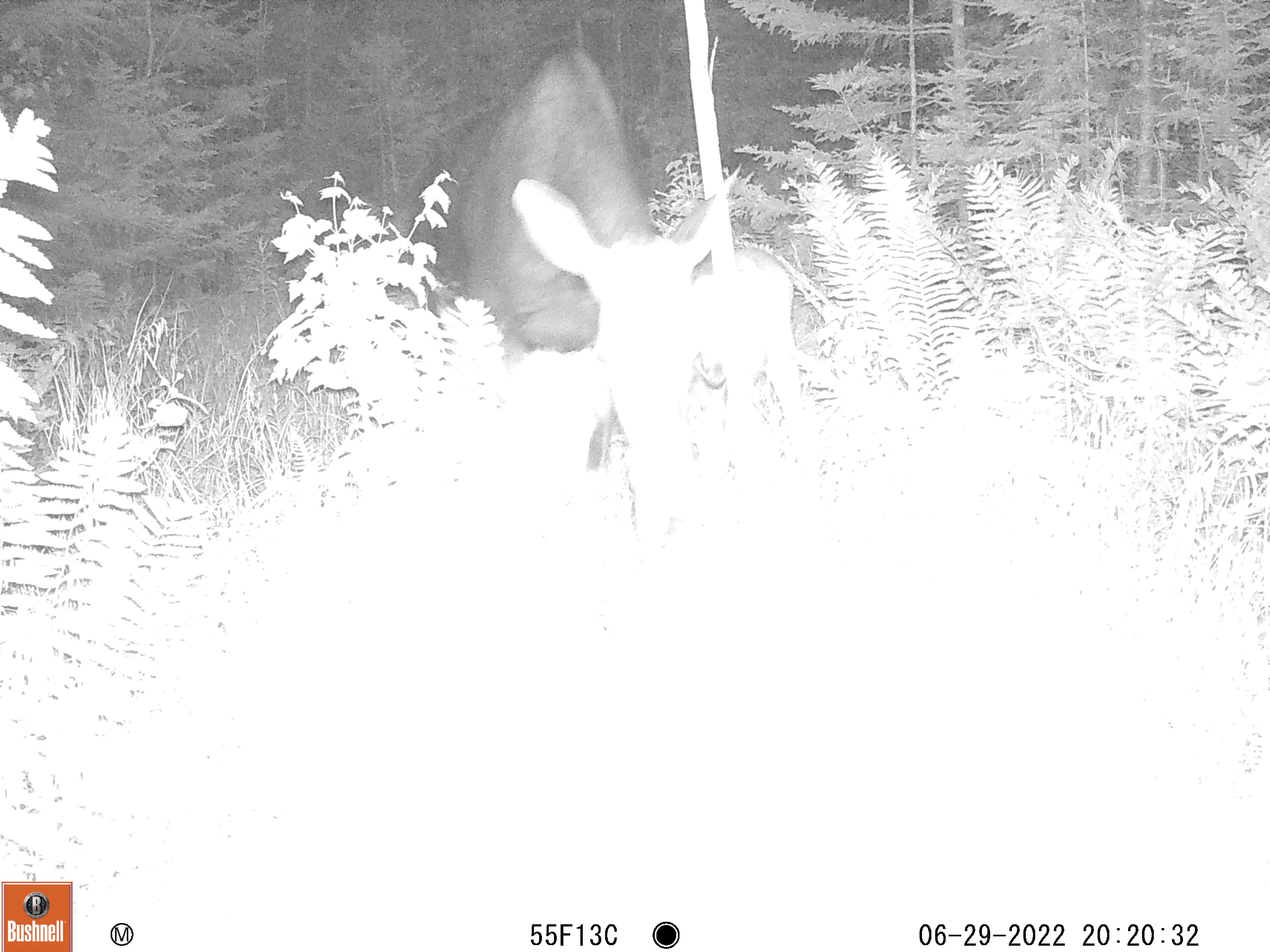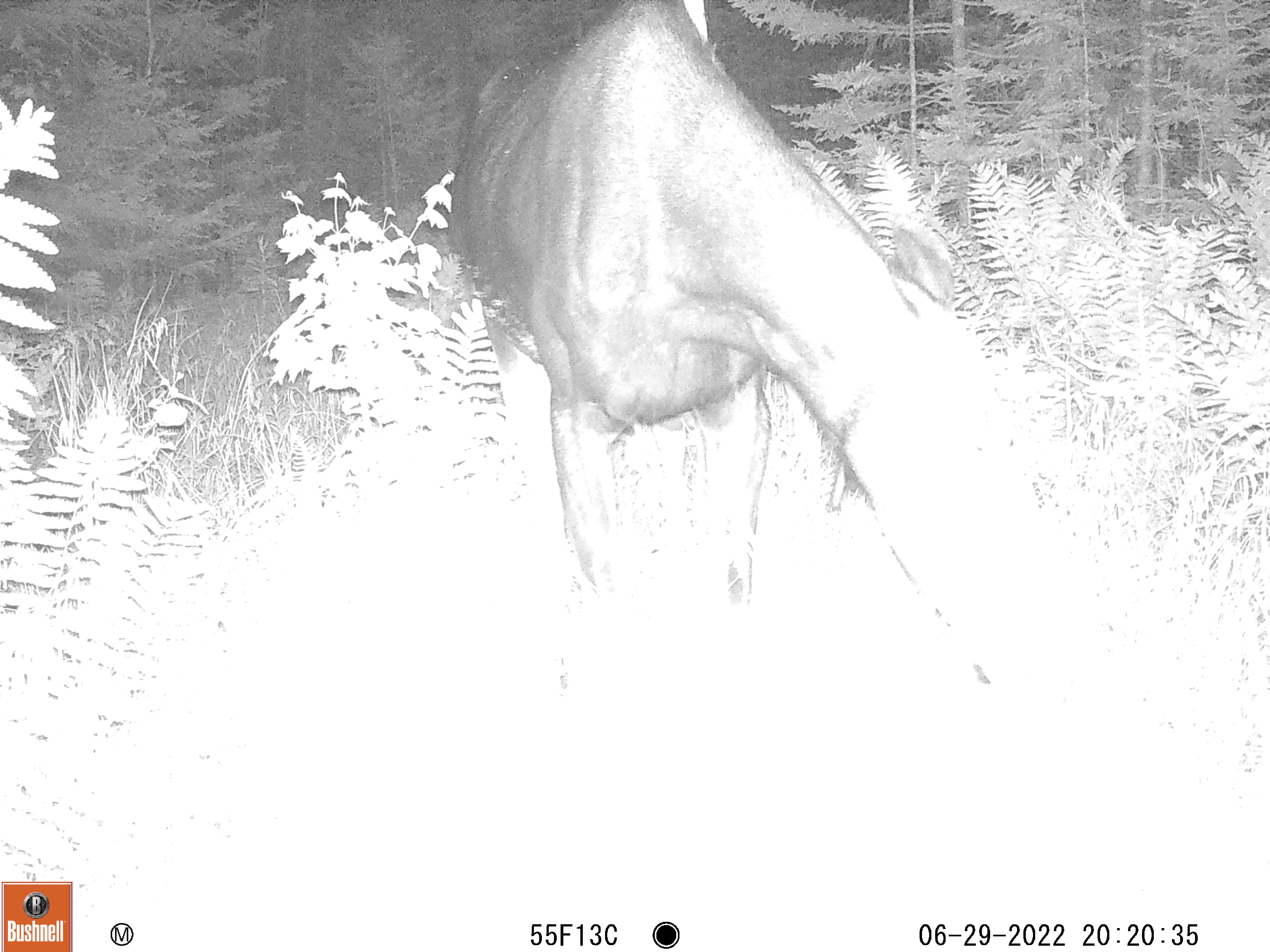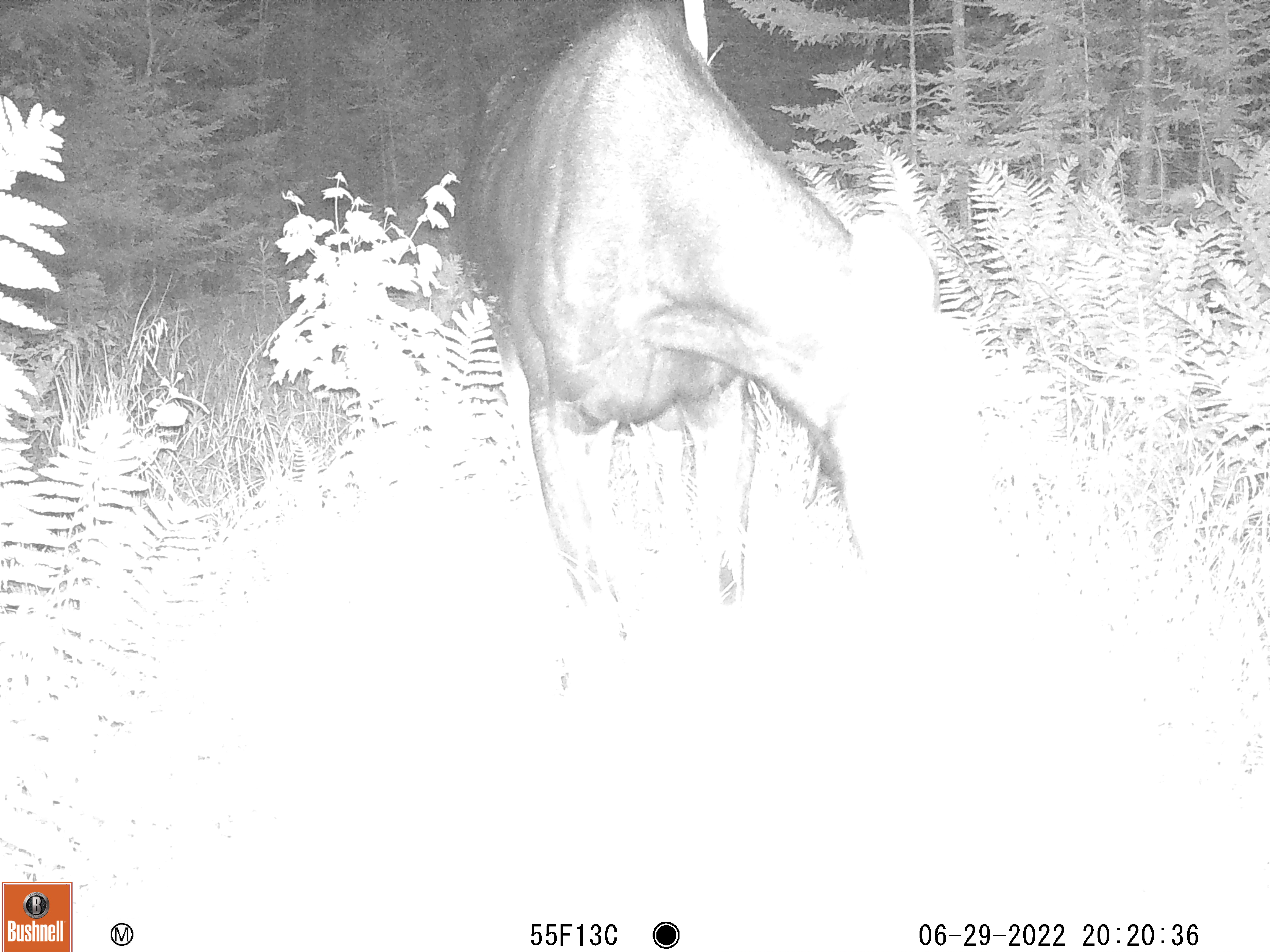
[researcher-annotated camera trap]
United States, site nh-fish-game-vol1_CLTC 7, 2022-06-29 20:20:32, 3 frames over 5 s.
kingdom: Animalia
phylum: Chordata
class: Mammalia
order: Artiodactyla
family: Cervidae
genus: Alces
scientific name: Alces alces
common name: moose